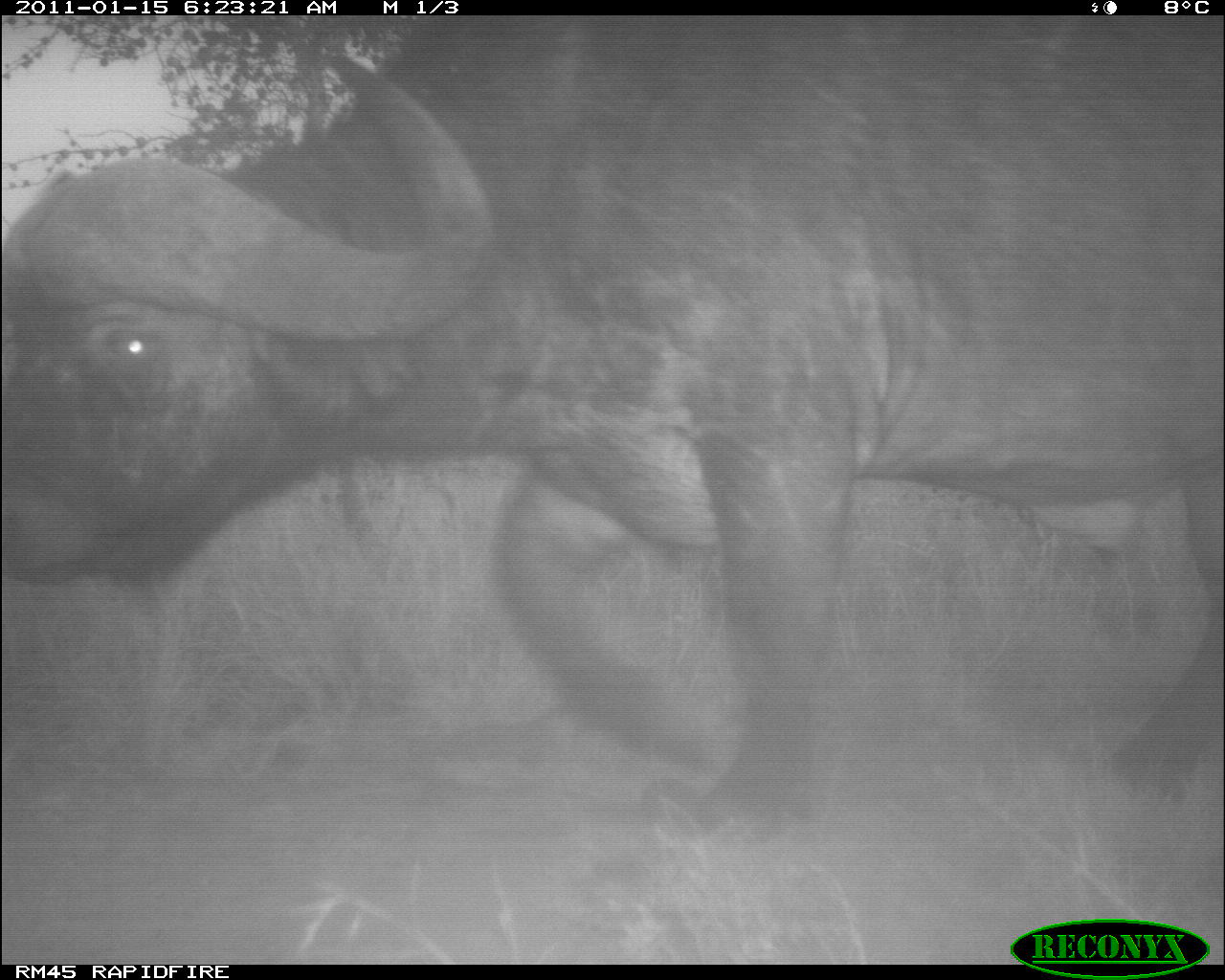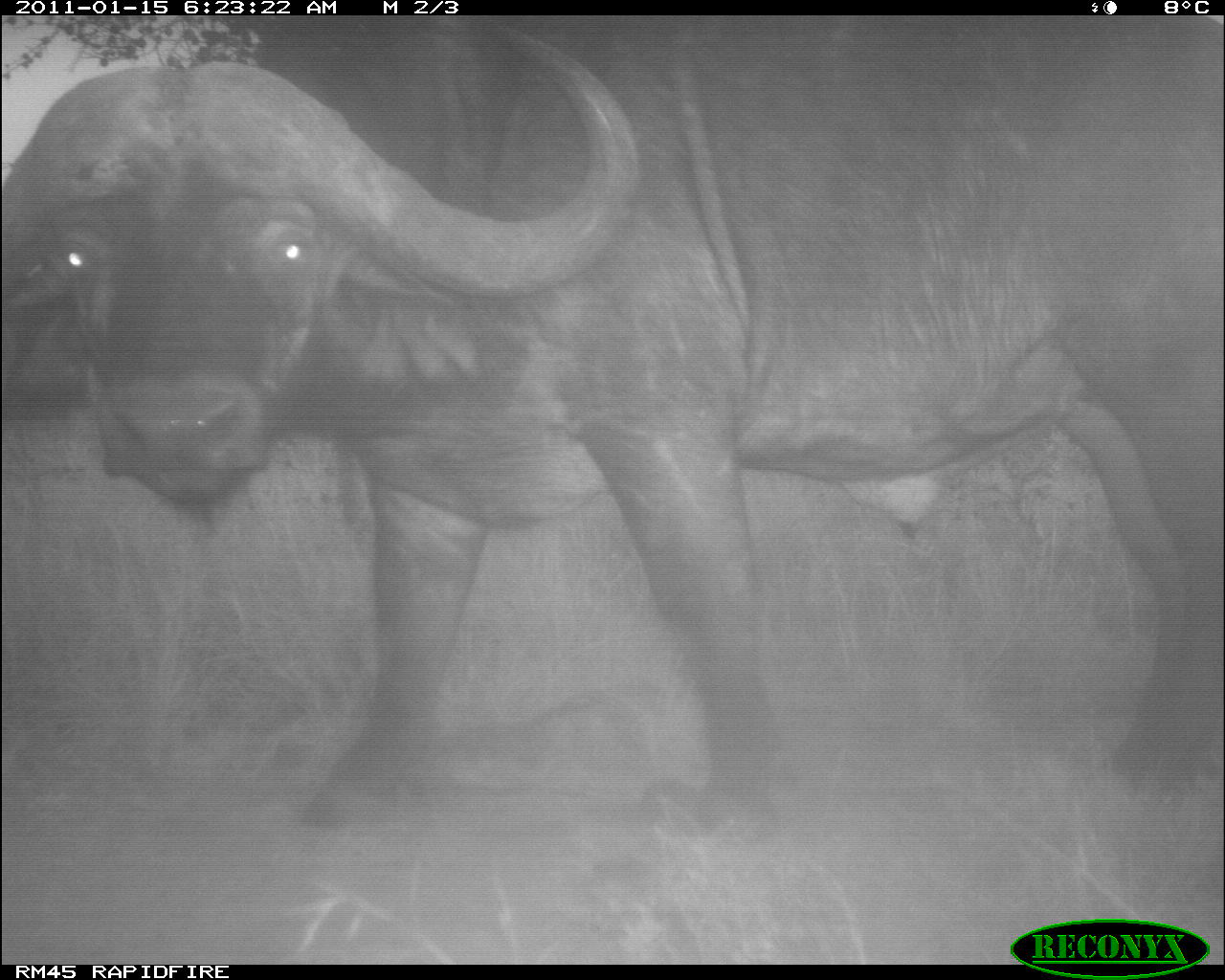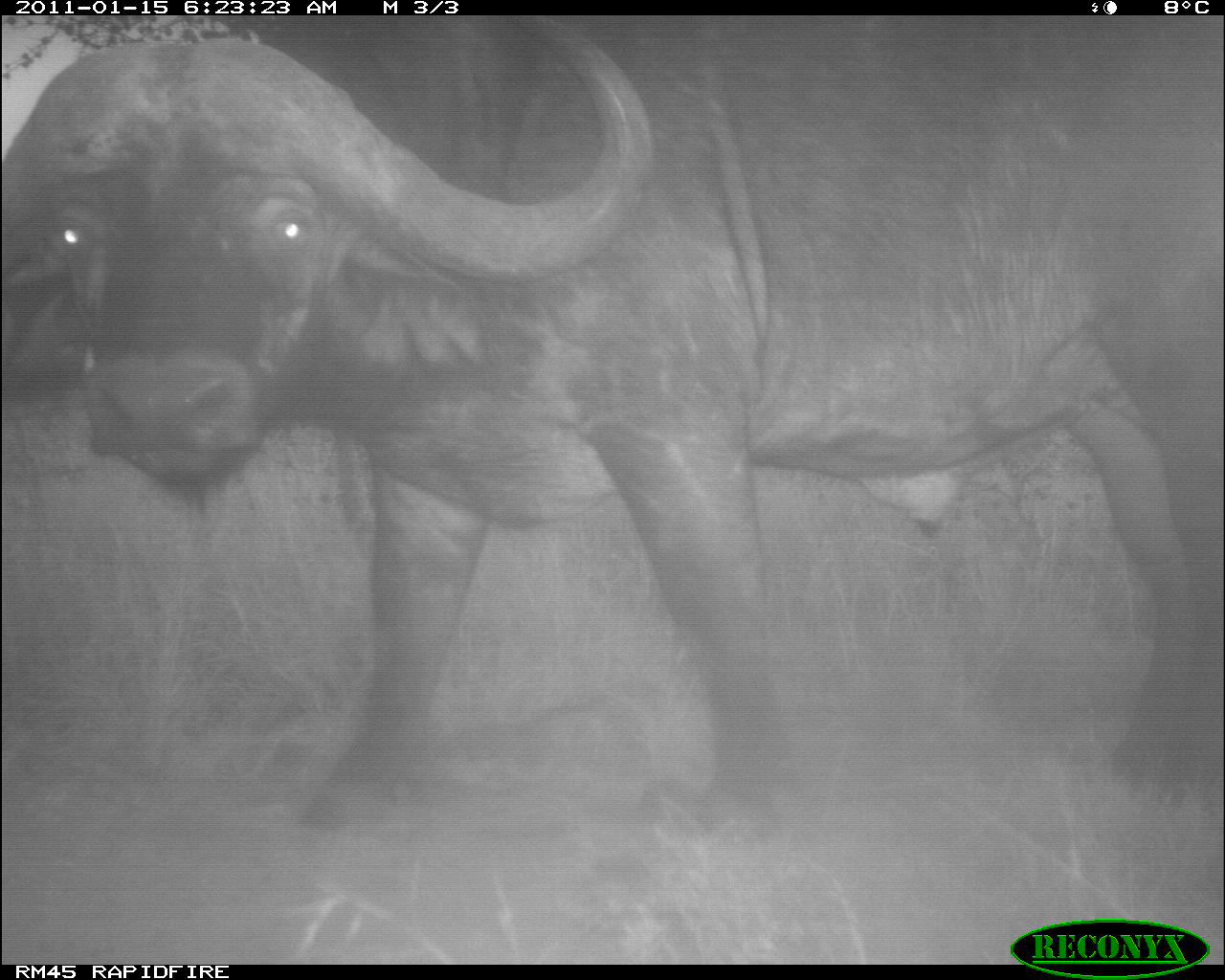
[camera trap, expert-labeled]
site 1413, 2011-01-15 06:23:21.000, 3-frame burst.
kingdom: Animalia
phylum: Chordata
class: Mammalia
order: Artiodactyla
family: Bovidae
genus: Syncerus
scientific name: Syncerus caffer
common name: african buffalo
Syncerus caffer (african buffalo), count 1.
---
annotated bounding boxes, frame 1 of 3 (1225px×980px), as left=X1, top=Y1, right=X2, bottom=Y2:
syncerus caffer: left=1, top=14, right=1224, bottom=833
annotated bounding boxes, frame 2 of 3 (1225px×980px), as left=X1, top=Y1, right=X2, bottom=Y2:
syncerus caffer: left=1, top=14, right=1225, bottom=827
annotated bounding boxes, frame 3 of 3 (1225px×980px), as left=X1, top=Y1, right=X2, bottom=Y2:
syncerus caffer: left=1, top=14, right=1224, bottom=828